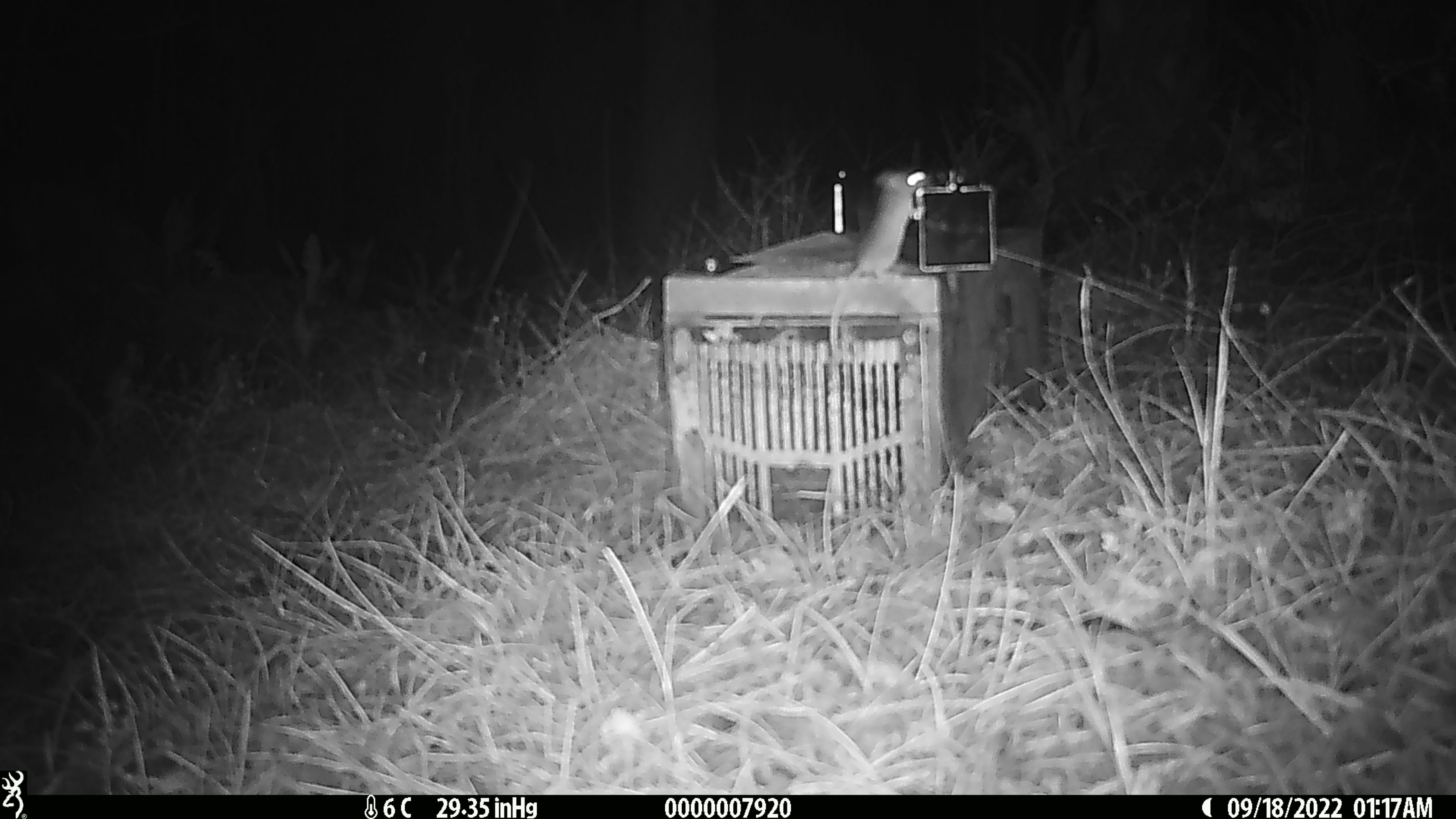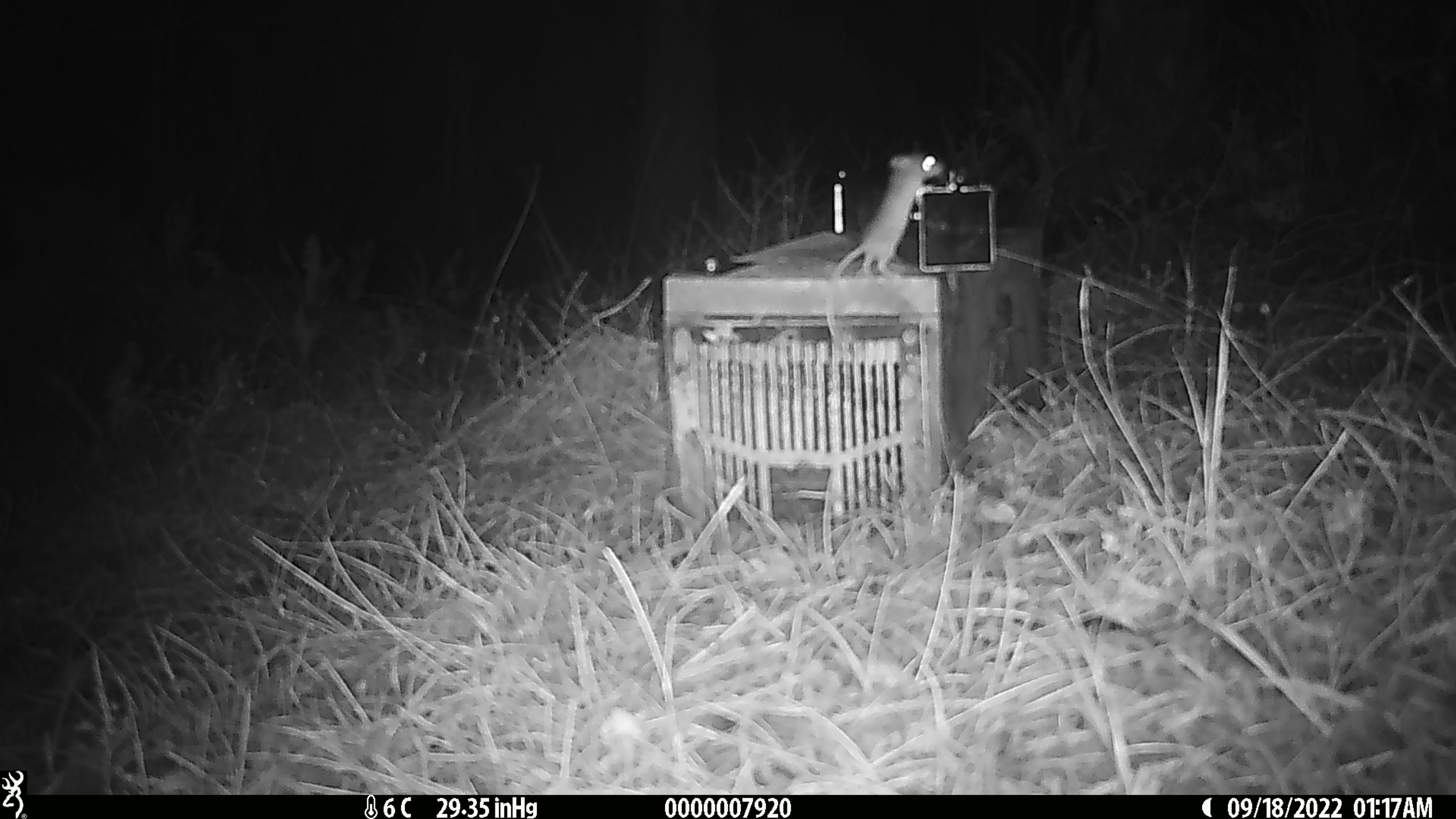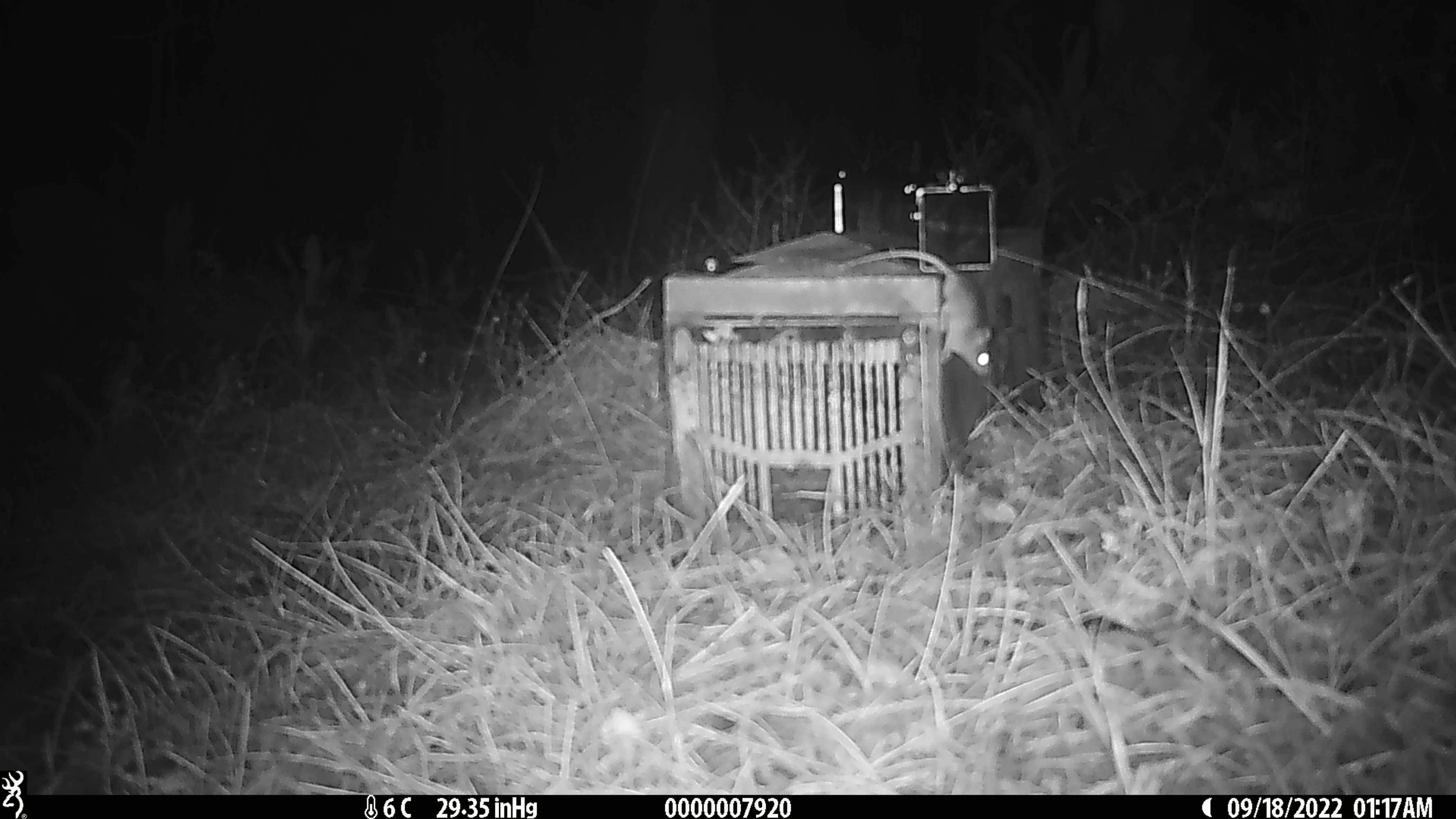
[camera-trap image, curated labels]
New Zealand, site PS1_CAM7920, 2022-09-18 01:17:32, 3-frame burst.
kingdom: Animalia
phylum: Chordata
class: Mammalia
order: Rodentia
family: Muridae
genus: Mus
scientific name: Mus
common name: mouse